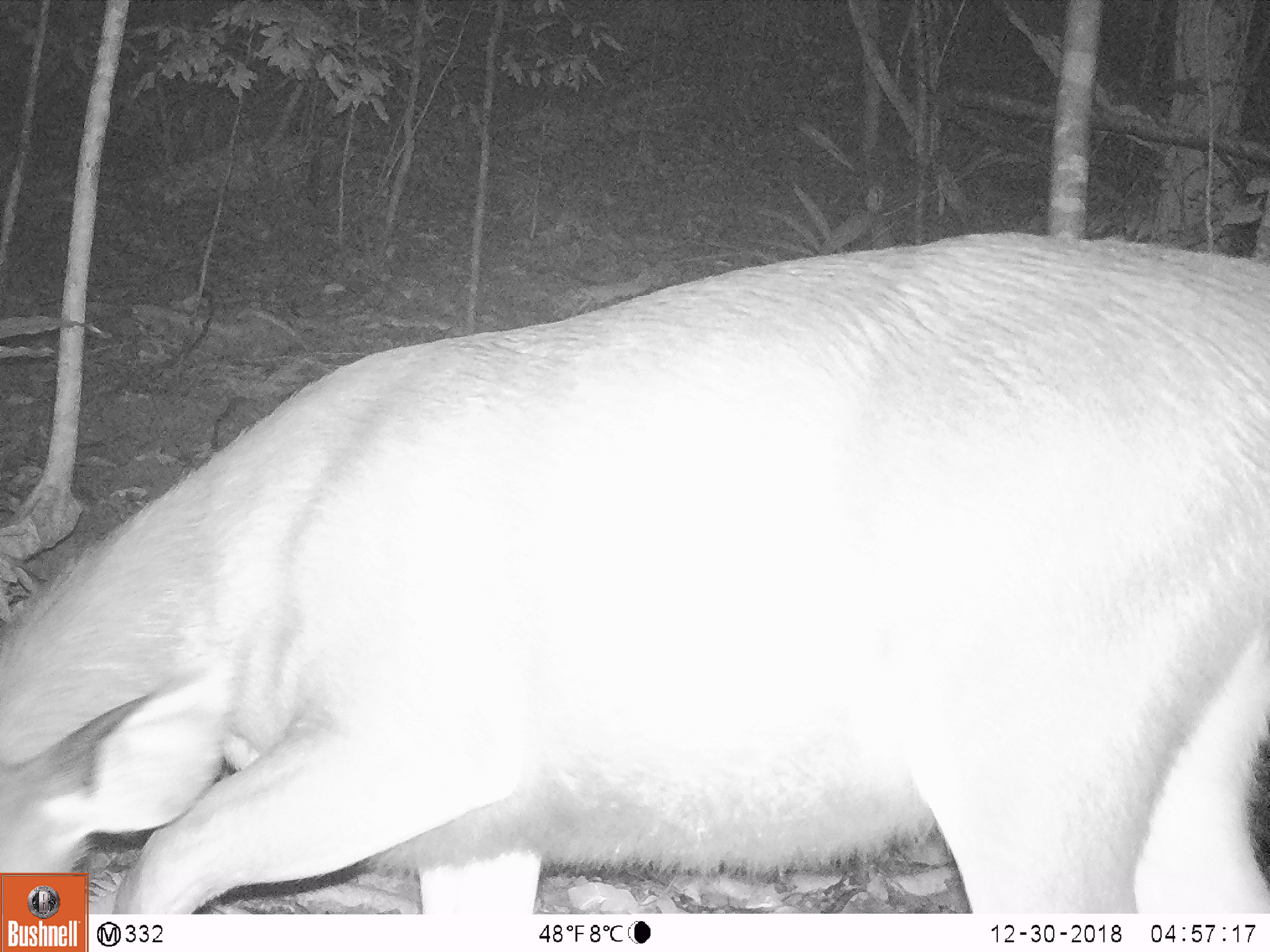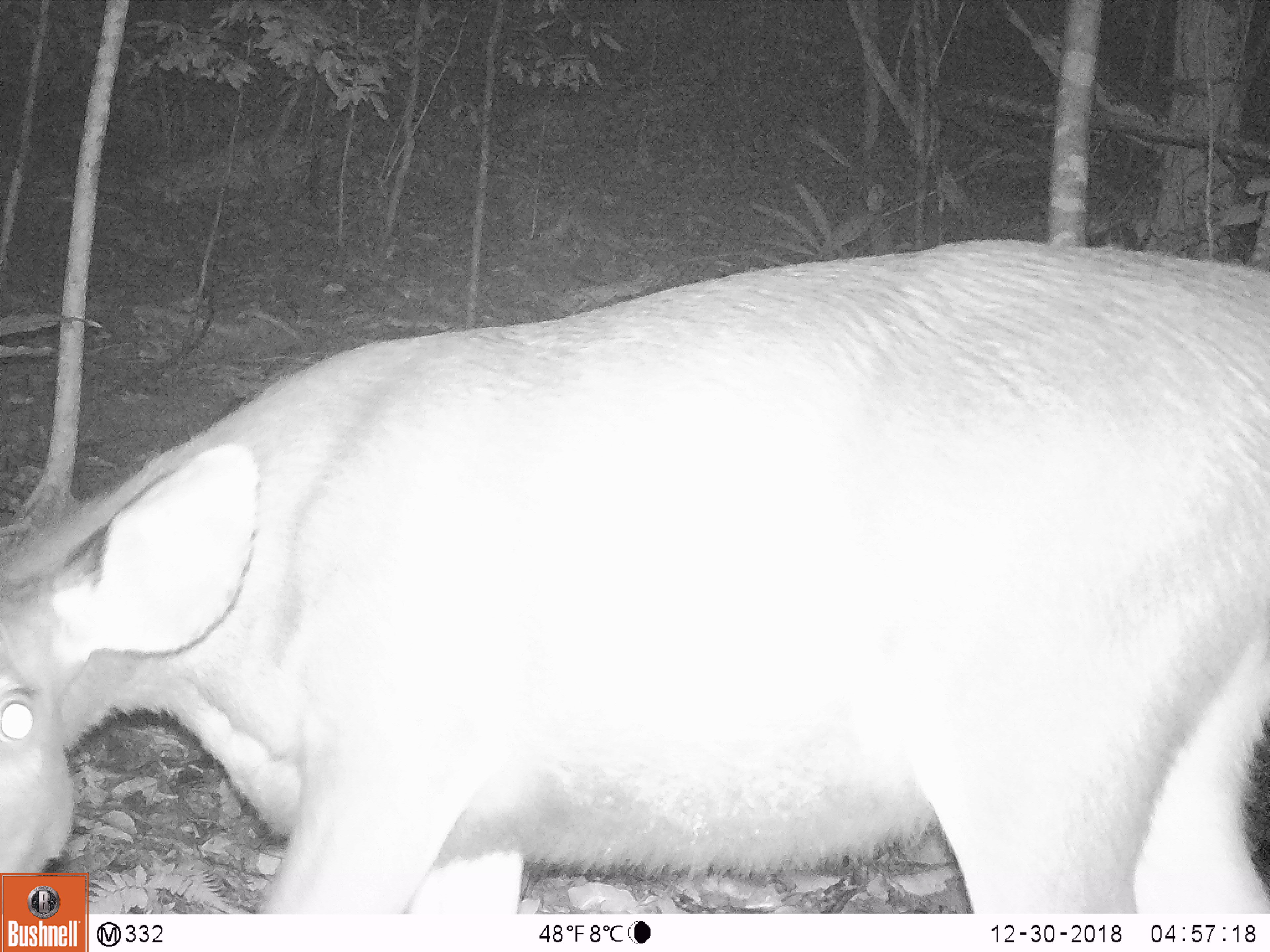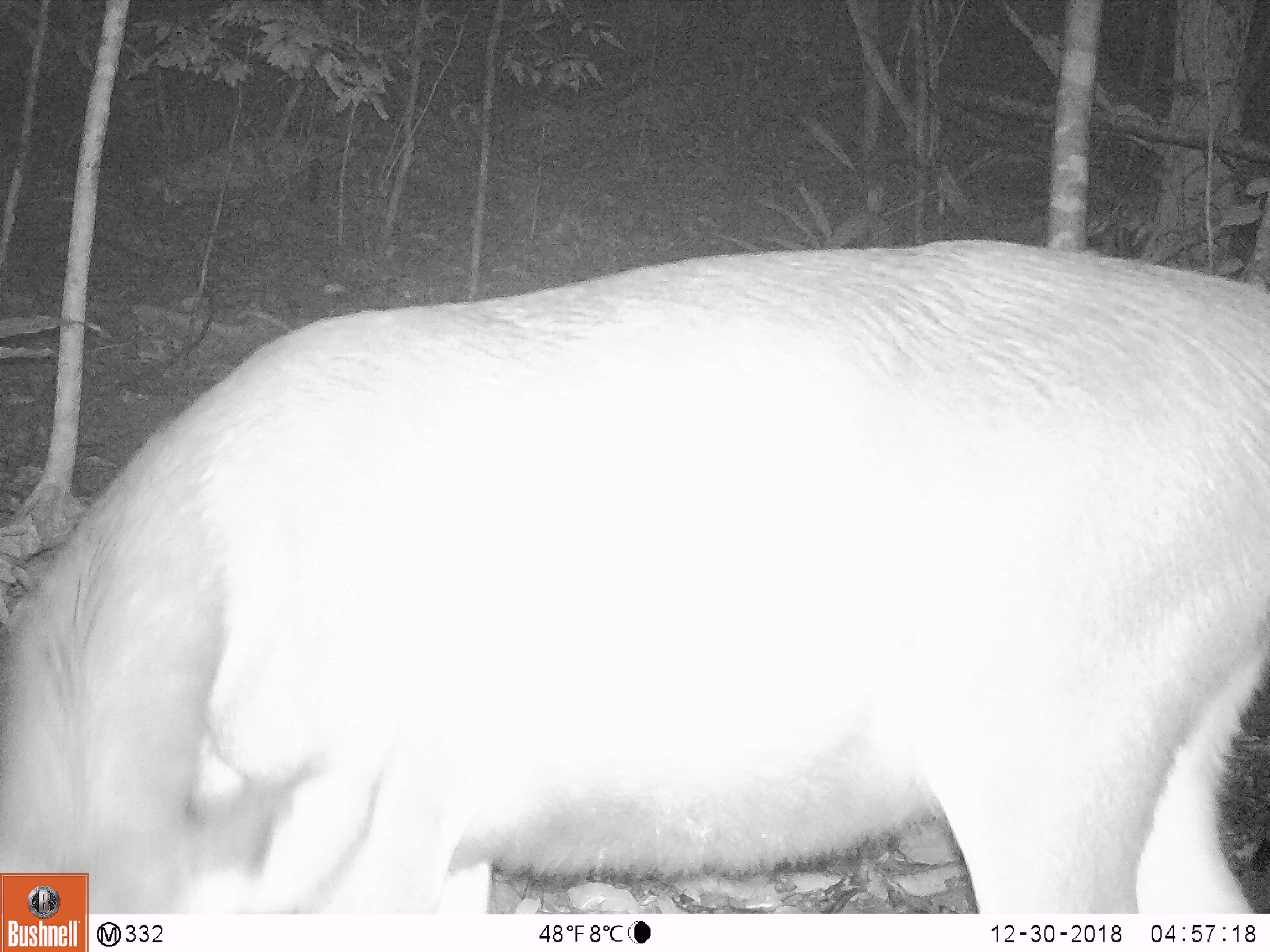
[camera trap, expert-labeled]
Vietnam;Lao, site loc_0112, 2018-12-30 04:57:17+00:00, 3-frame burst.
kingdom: Animalia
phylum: Chordata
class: Mammalia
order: Artiodactyla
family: Cervidae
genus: Rusa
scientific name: Rusa unicolor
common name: sambar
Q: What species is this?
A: Sambar (Rusa unicolor).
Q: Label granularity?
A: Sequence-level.